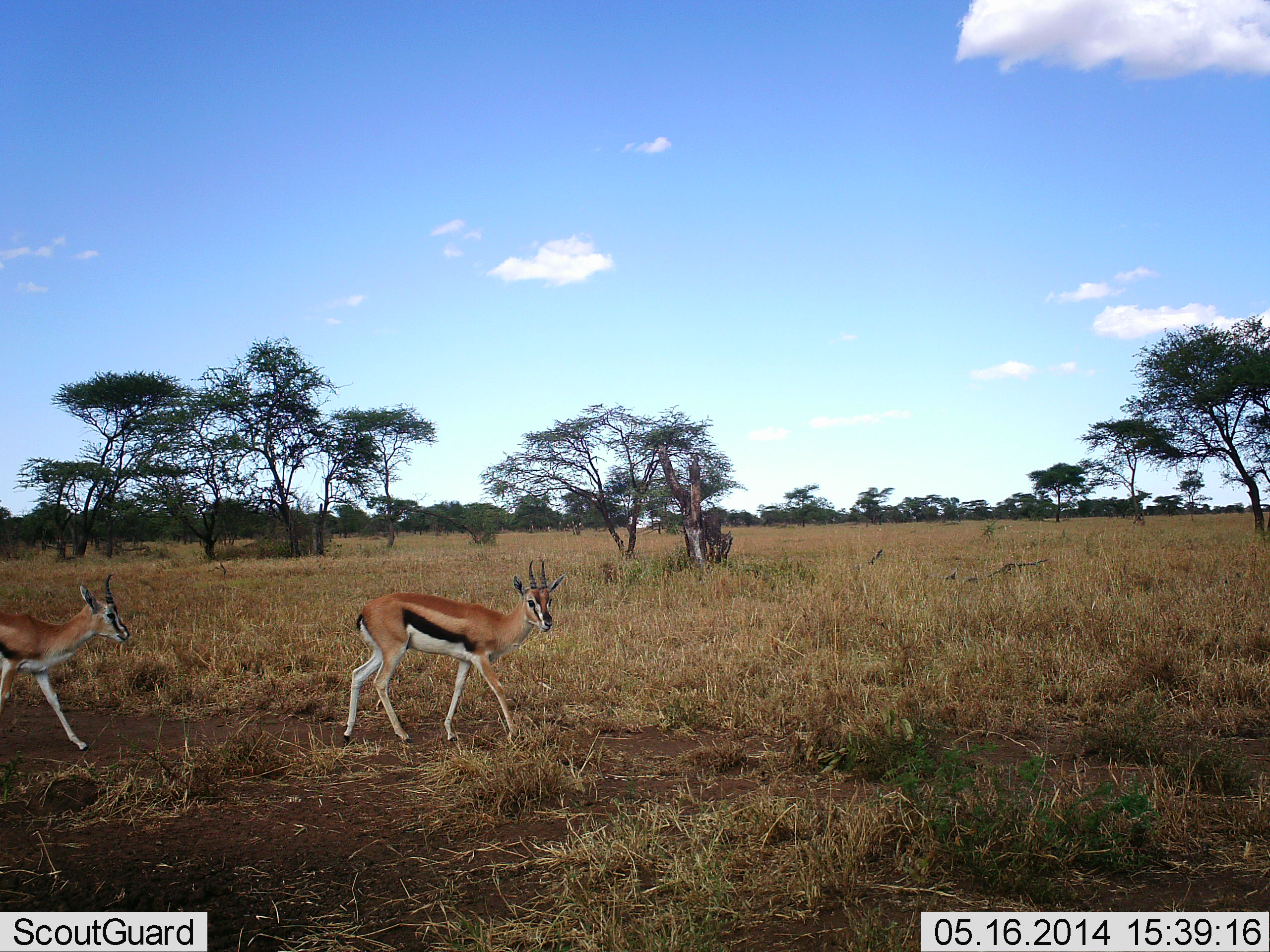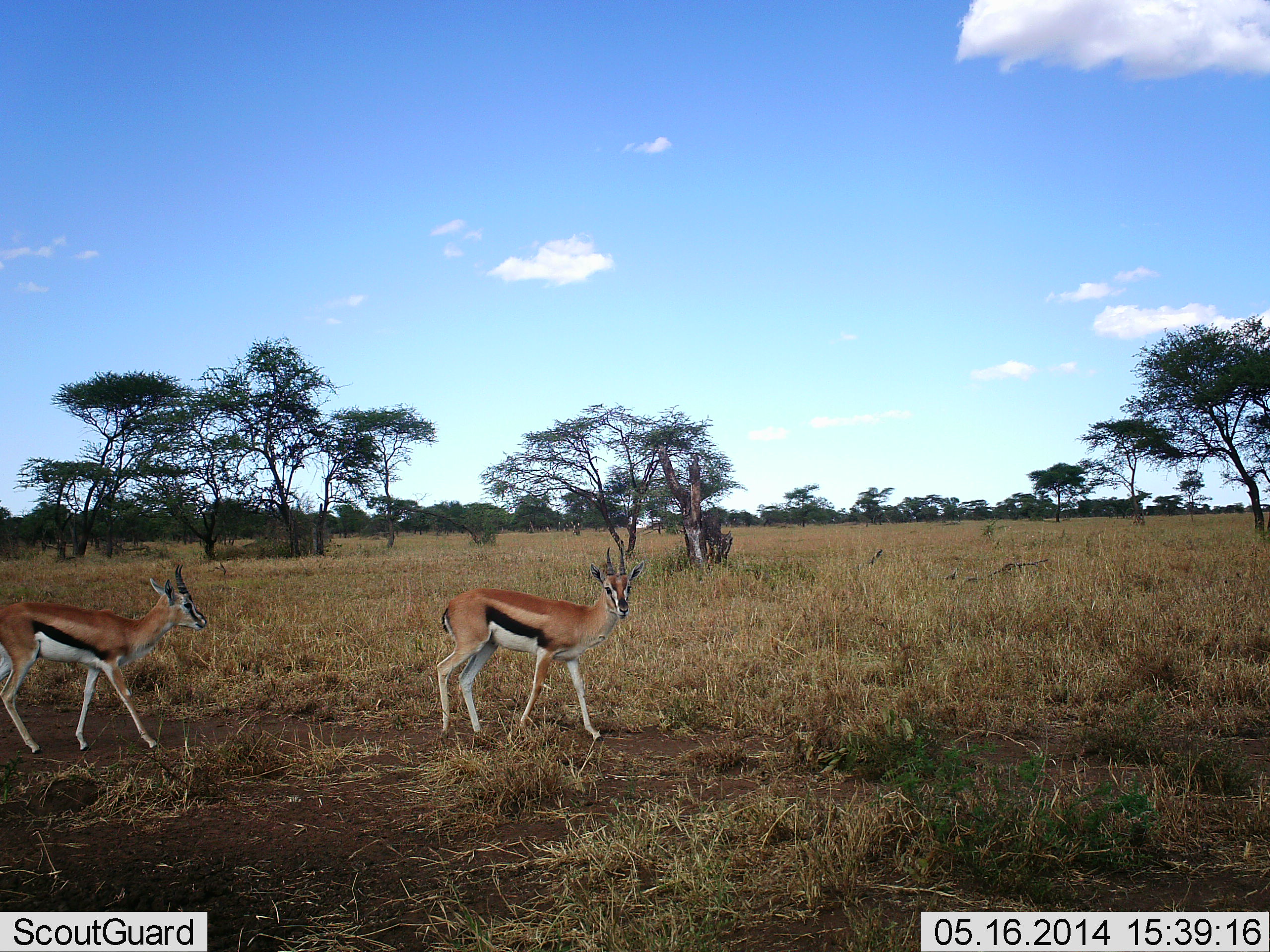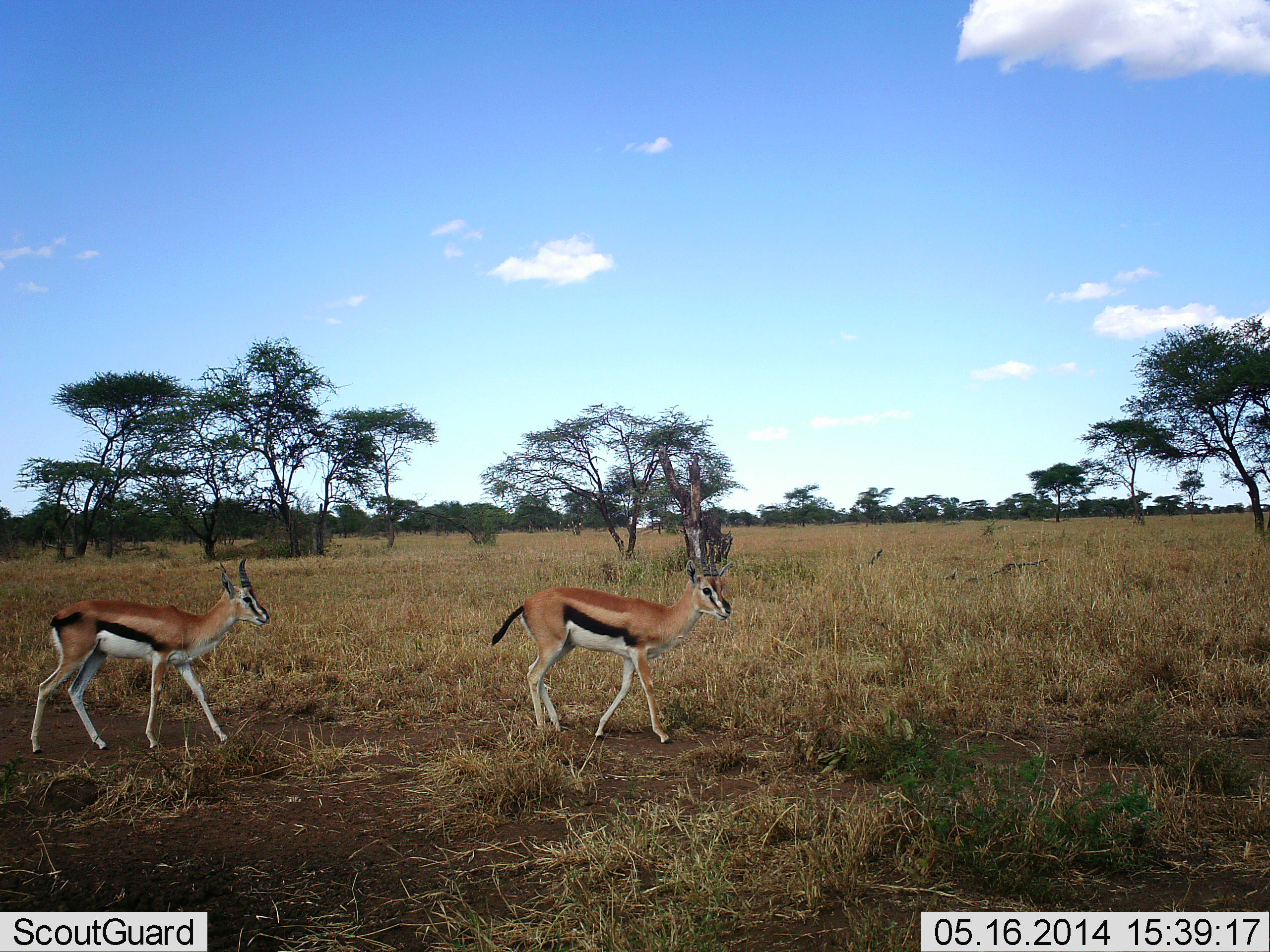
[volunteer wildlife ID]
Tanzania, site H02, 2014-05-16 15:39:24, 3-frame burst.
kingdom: Animalia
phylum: Chordata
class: Mammalia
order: Artiodactyla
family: Bovidae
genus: Eudorcas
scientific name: Eudorcas thomsonii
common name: thomson's gazelle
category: gazellethomsons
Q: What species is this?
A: Gazellethomsons (thomson's gazelle) (Eudorcas thomsonii).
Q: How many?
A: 2.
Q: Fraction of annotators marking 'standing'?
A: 18%.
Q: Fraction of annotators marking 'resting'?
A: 0%.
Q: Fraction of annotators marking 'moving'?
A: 100%.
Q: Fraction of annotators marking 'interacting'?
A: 0%.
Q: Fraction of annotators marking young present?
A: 0%.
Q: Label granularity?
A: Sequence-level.